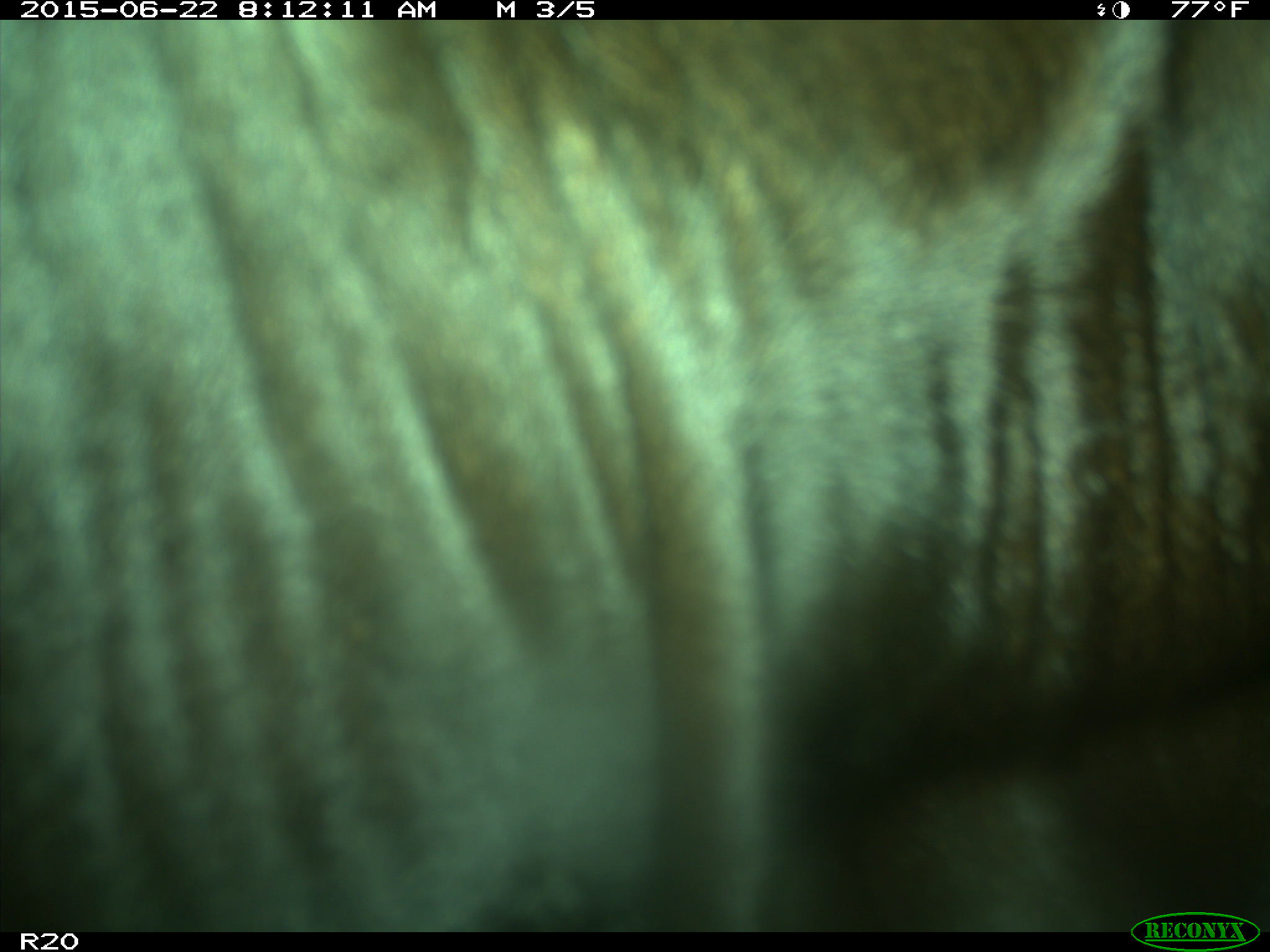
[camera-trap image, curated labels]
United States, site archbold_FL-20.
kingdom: Animalia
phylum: Chordata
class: Mammalia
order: Artiodactyla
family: Bovidae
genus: Bos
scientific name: Bos taurus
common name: domestic cow